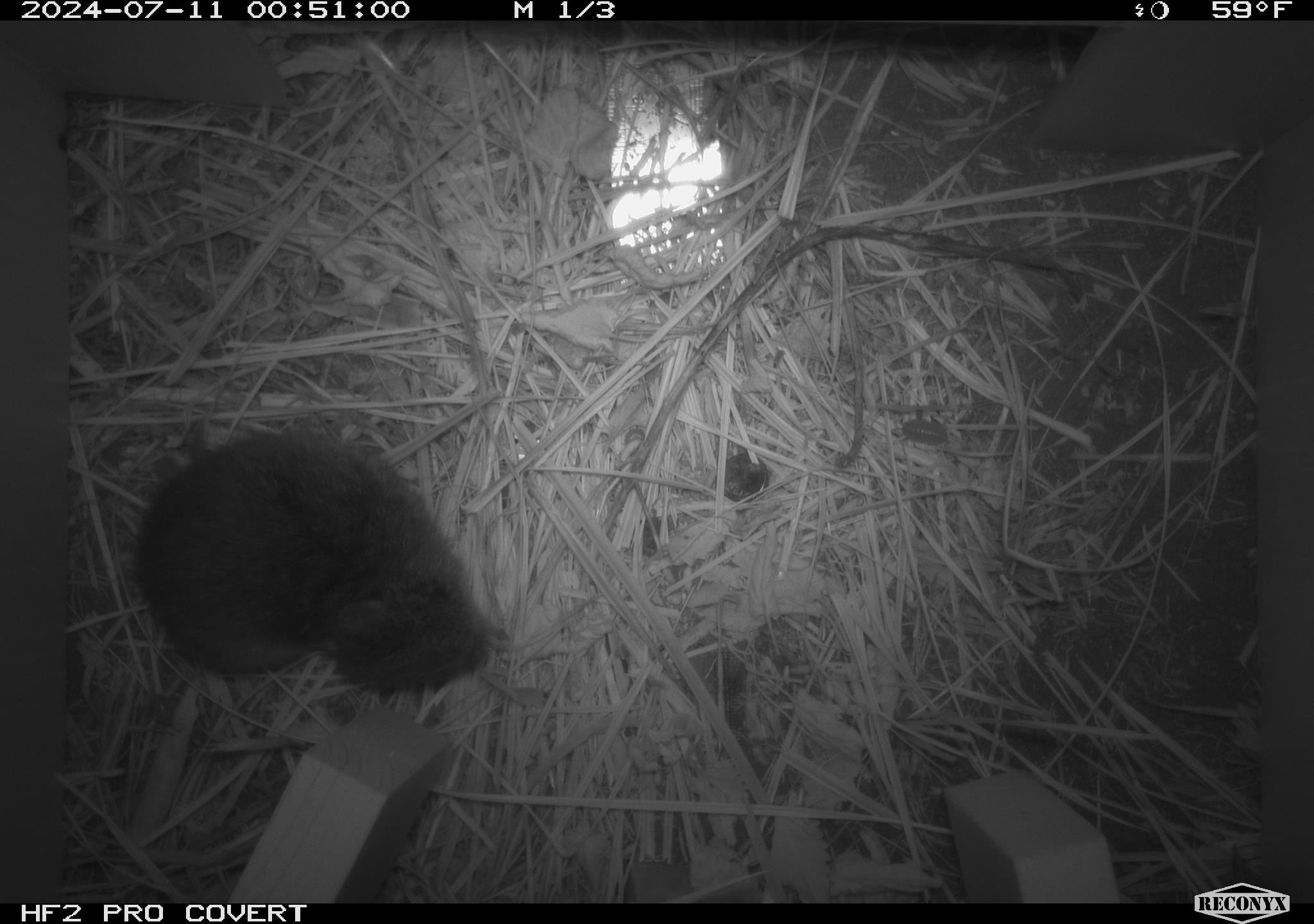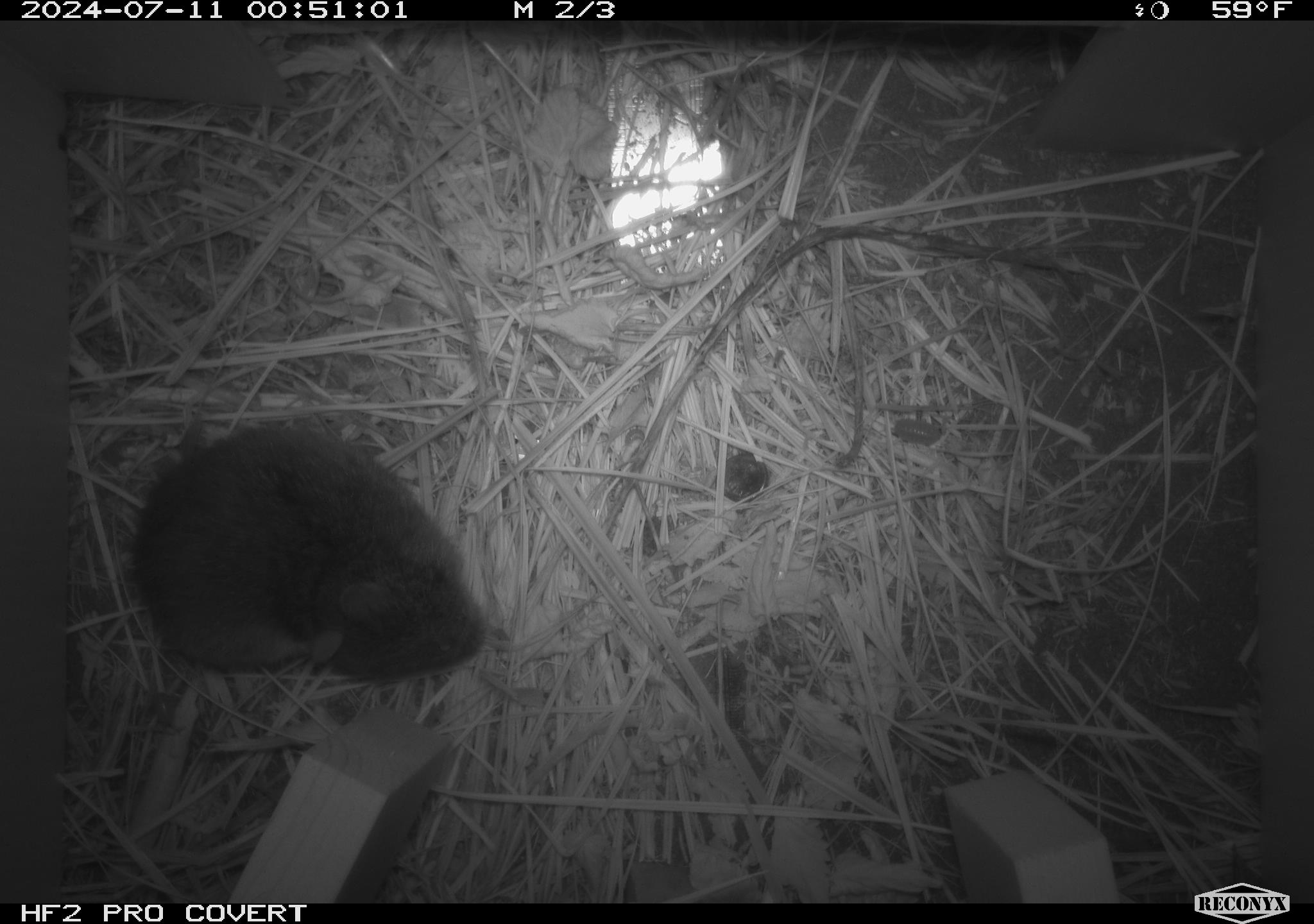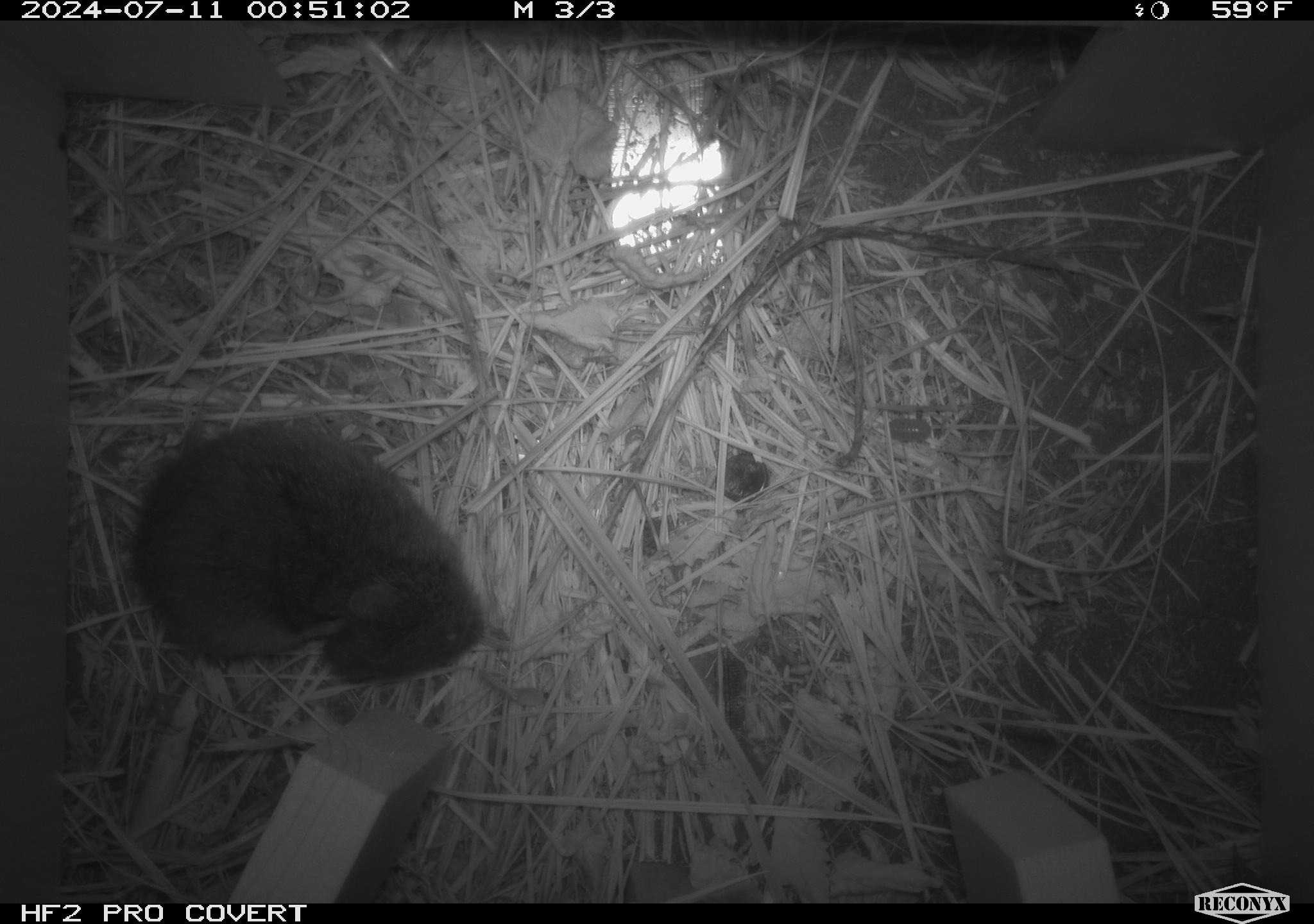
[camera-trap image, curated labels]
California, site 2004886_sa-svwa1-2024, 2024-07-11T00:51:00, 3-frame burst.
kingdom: Animalia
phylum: Chordata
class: Mammalia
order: Rodentia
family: Cricetidae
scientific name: Arvicolinae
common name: voles, lemmings, and muskrats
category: arvicolinae subfamily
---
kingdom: Animalia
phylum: Arthropoda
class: Malacostraca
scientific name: Malacostraca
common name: amphipods, crabs, isopods, krill, lobsters and shrimps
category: malacostracan